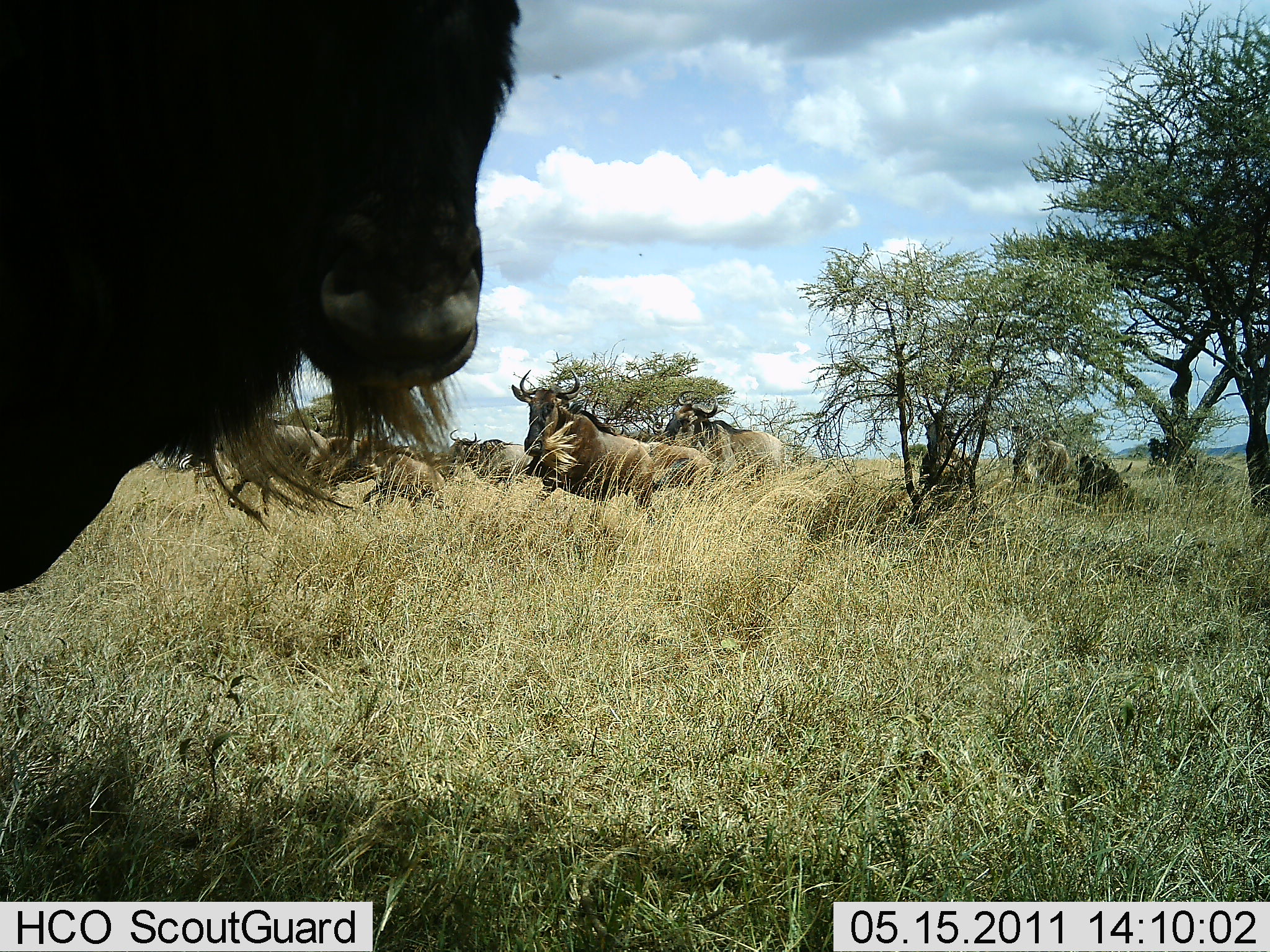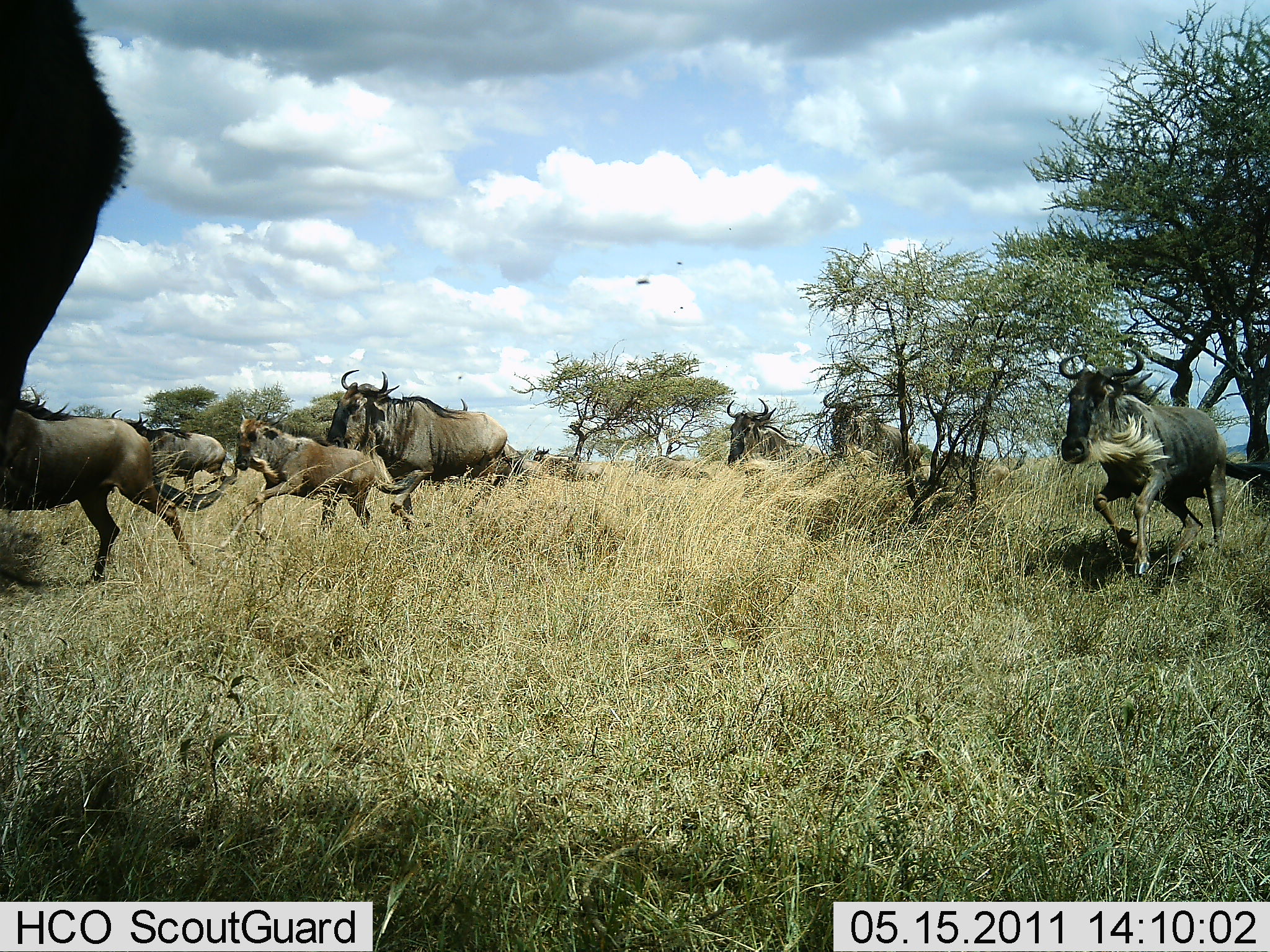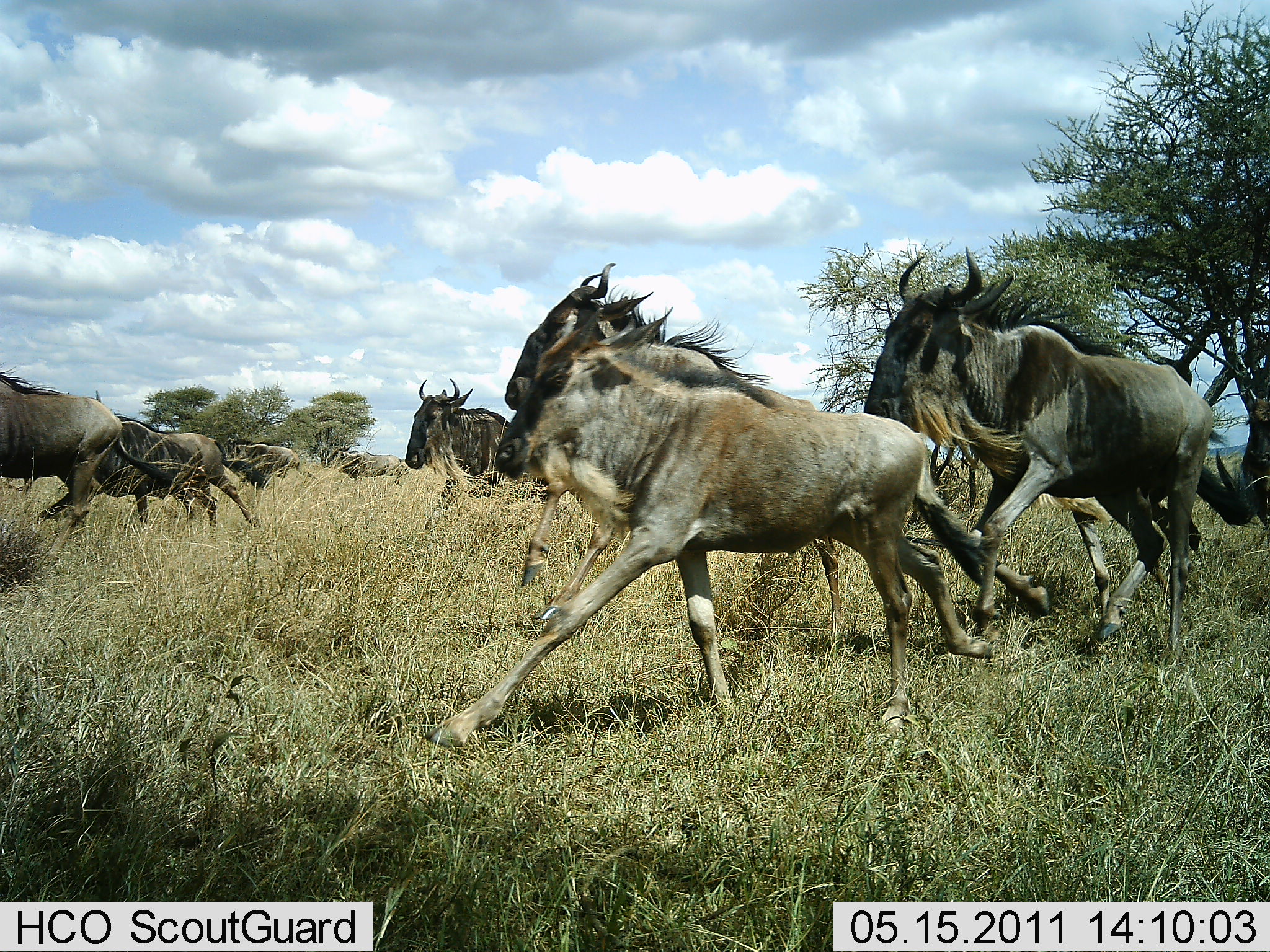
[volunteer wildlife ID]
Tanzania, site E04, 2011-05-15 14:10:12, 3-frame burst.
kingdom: Animalia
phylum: Chordata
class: Mammalia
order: Artiodactyla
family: Bovidae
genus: Connochaetes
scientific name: Connochaetes taurinus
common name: blue wildebeest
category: wildebeest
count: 11-50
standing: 8%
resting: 0%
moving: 92%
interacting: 0%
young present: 8%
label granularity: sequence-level